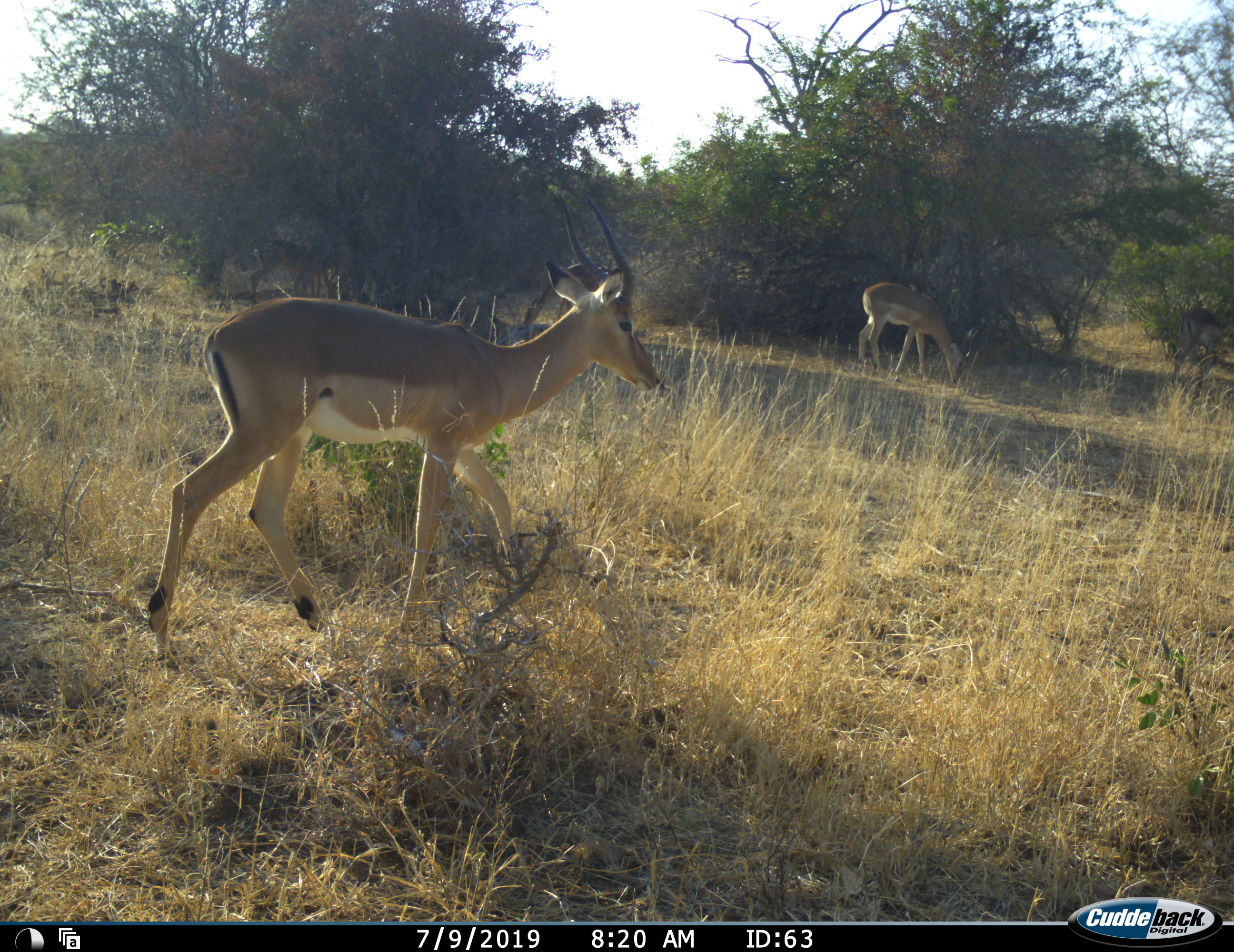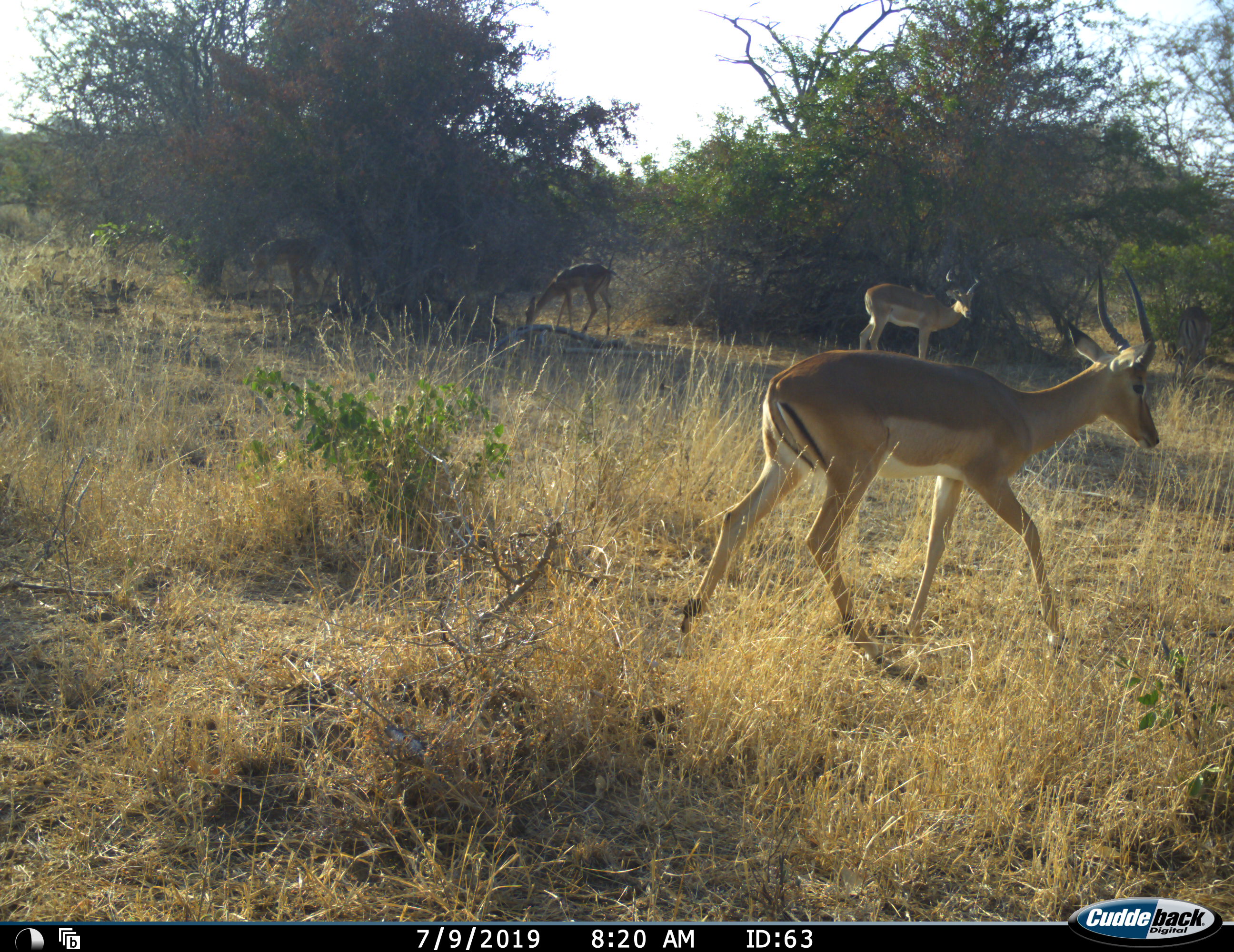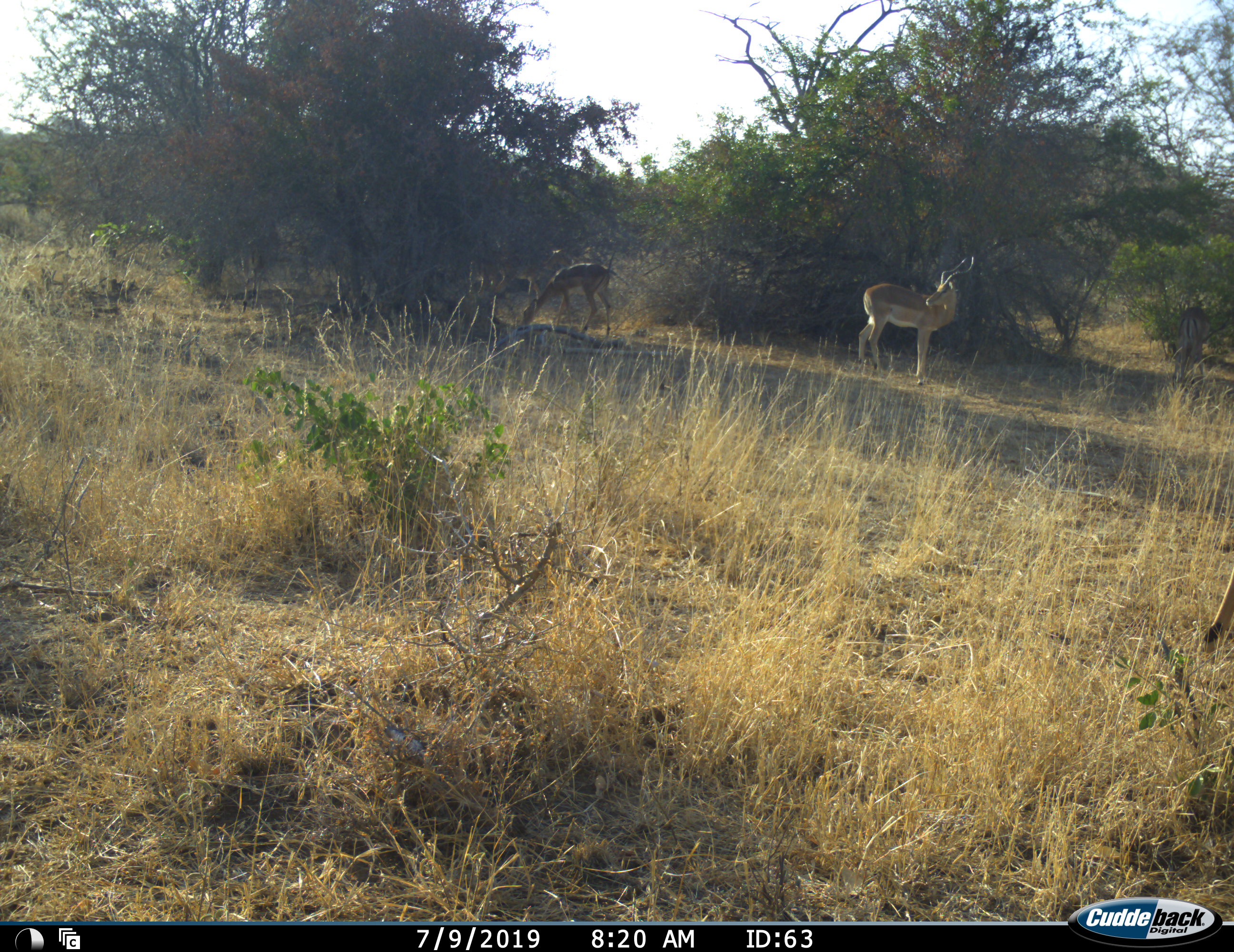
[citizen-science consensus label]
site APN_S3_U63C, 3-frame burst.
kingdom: Animalia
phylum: Chordata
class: Mammalia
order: Artiodactyla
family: Bovidae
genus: Aepyceros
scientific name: Aepyceros melampus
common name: impala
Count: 5.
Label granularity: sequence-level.